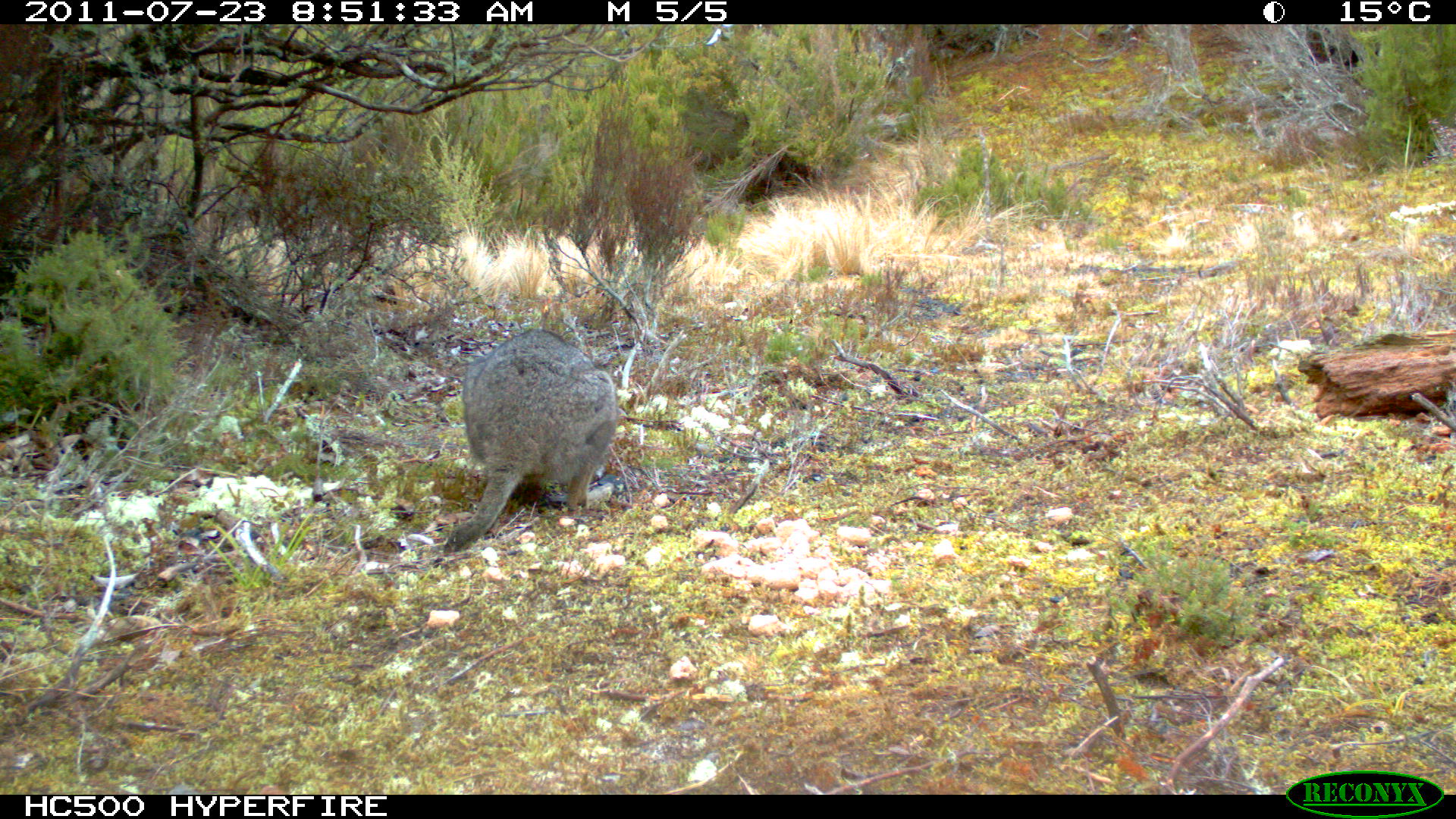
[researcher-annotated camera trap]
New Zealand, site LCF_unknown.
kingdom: Animalia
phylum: Chordata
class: Mammalia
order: Diprotodontia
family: Macropodidae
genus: Notamacropus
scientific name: Notamacropus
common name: wallaby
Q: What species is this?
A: Wallaby (Notamacropus).